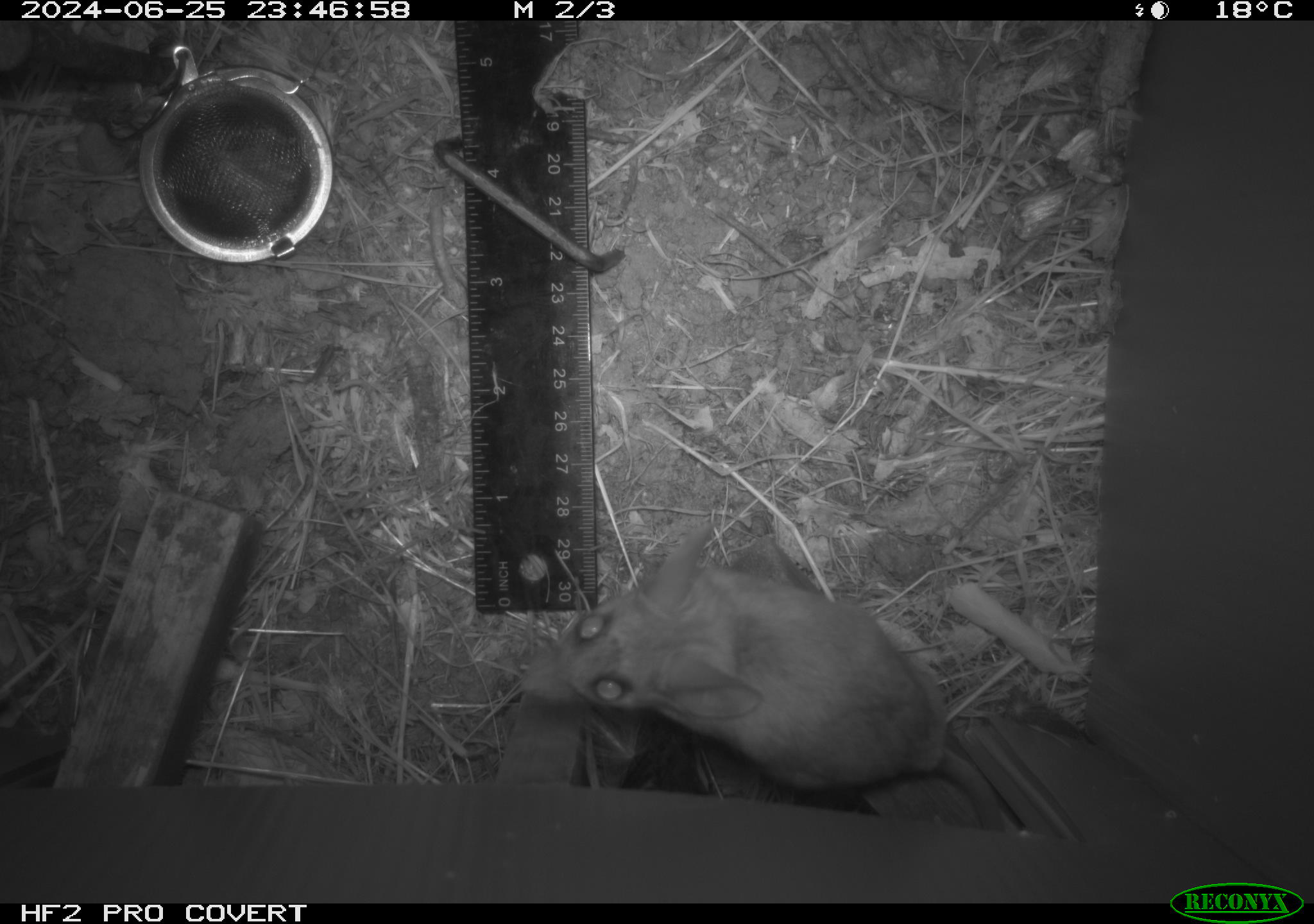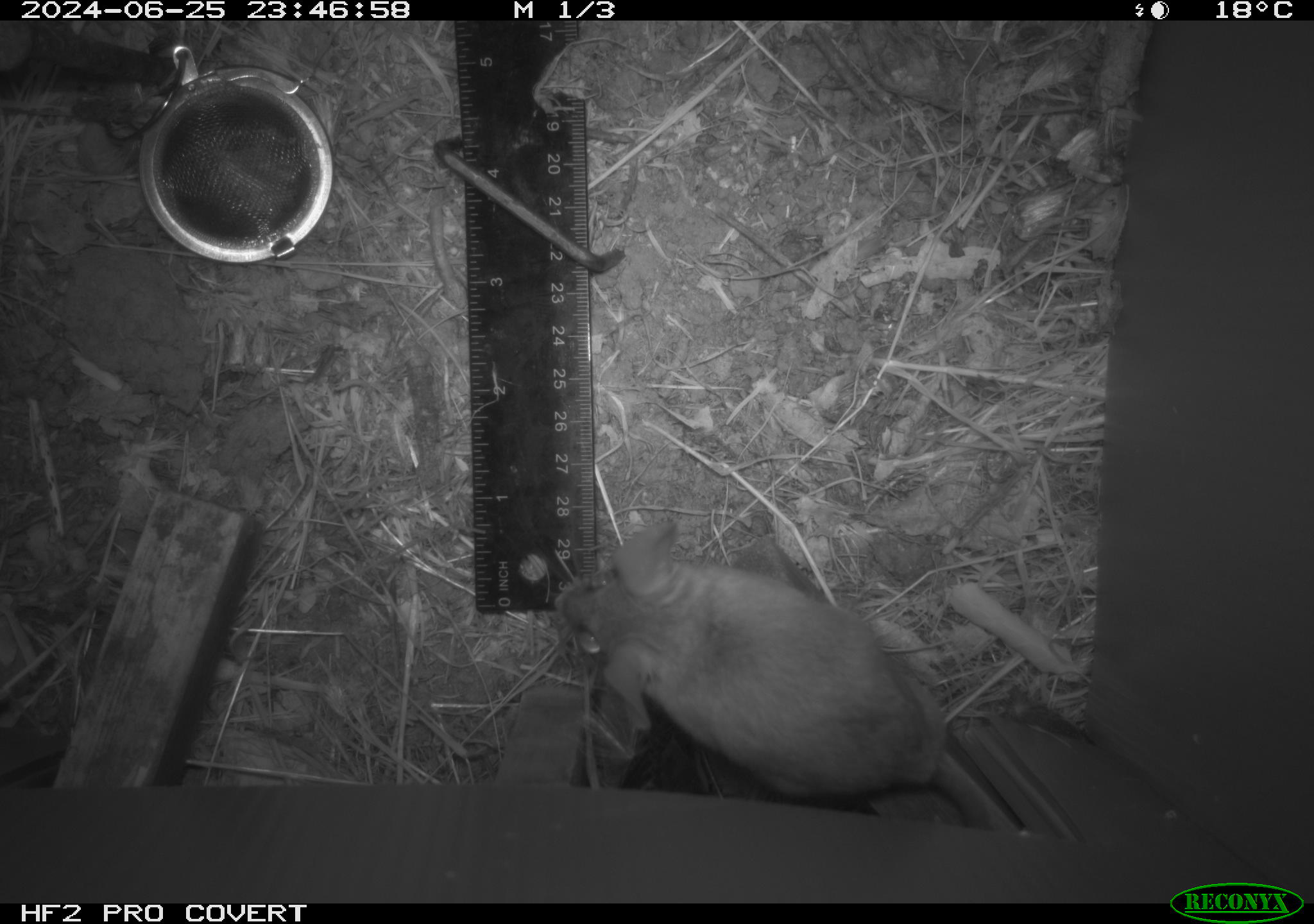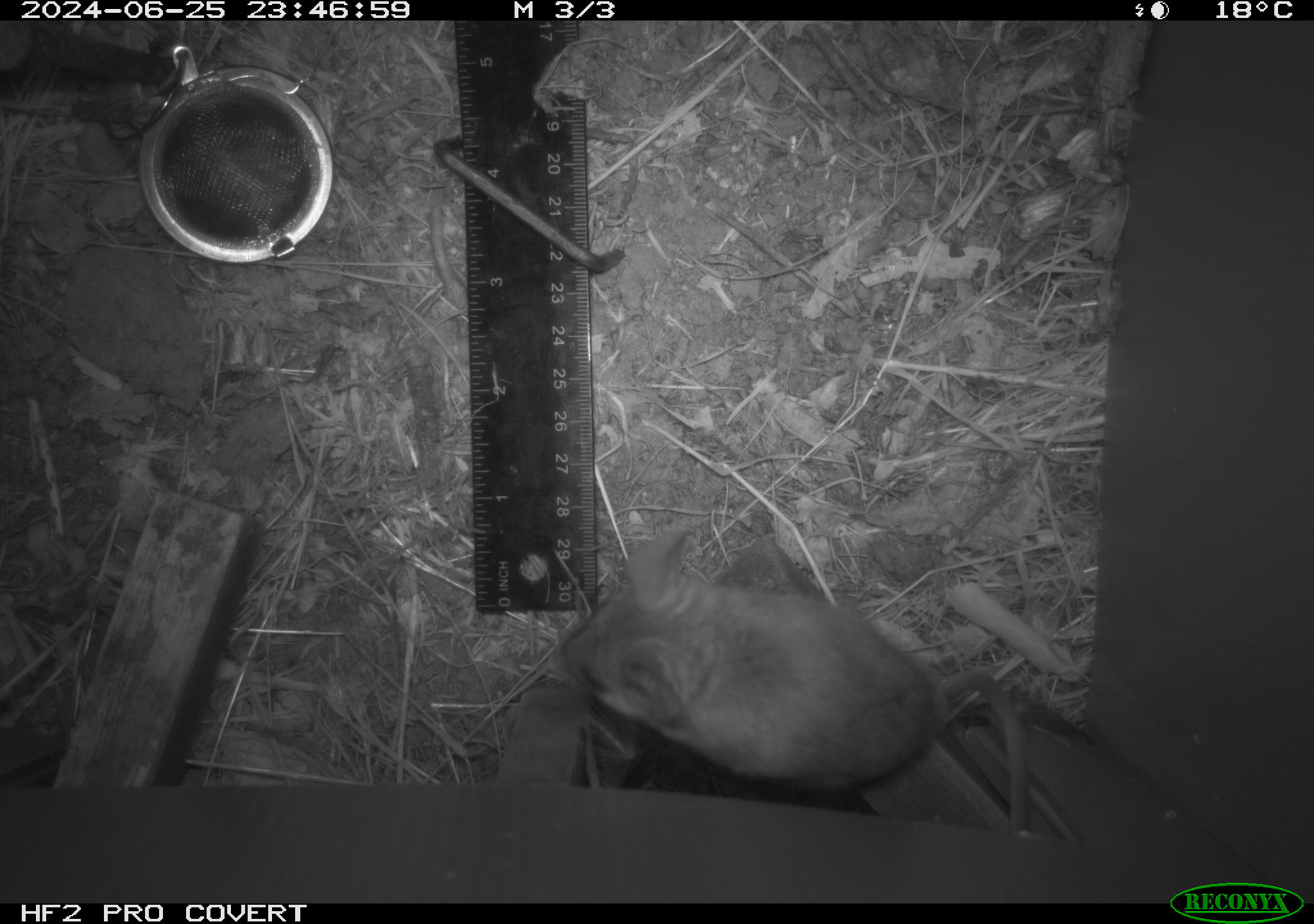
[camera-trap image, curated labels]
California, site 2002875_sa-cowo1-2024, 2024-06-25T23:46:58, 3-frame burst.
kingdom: Animalia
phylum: Chordata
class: Mammalia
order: Rodentia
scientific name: Rodentia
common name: rodent